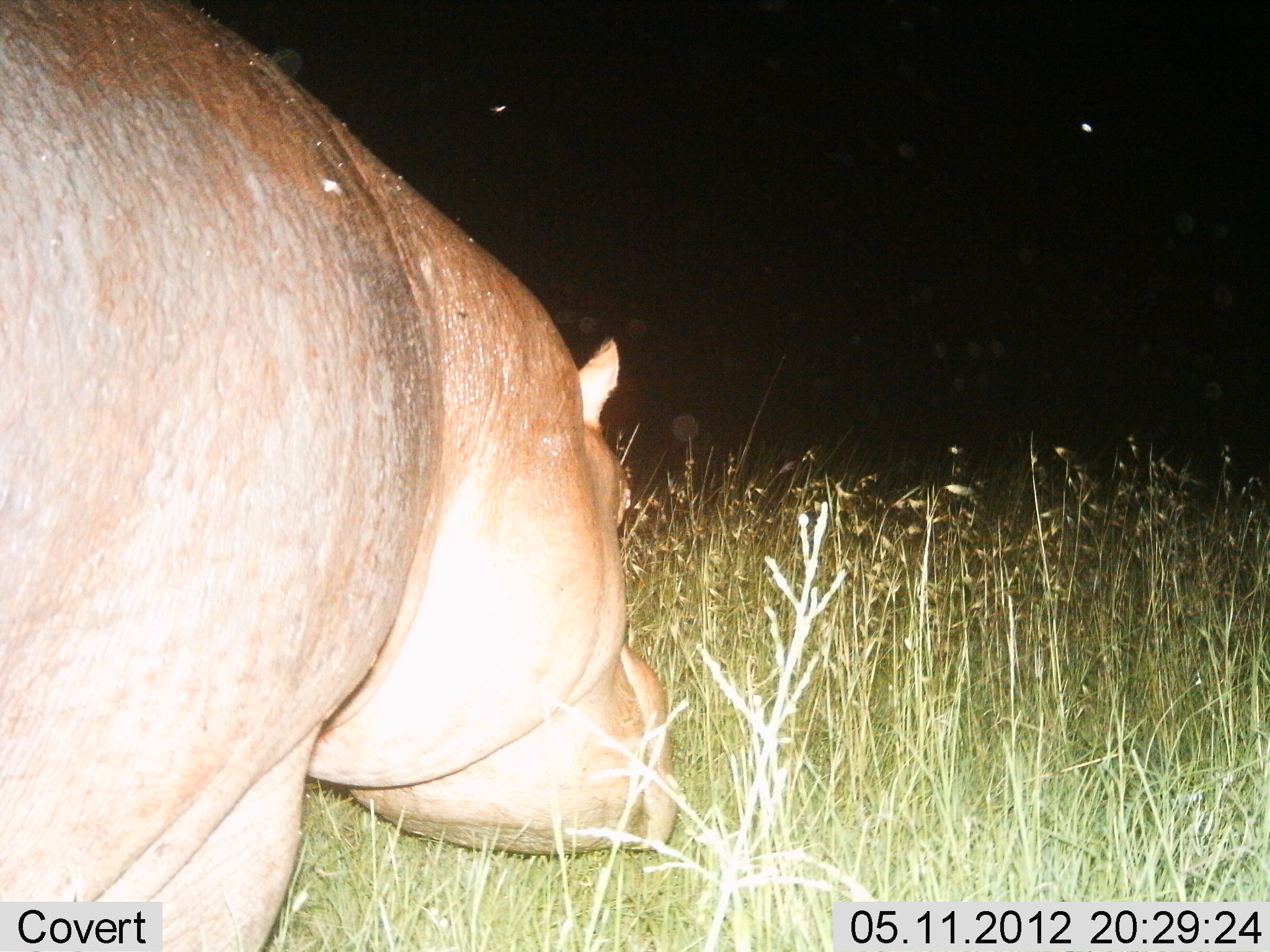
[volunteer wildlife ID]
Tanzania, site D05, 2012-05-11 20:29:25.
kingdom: Animalia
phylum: Chordata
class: Mammalia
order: Artiodactyla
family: Hippopotamidae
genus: Hippopotamus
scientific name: Hippopotamus amphibius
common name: hippopotamus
Hippopotamus (Hippopotamus amphibius), count 1. Behavior (volunteer vote fractions): standing 40%, resting 0%, moving 50%, interacting 0%. Young present (vote fraction): 0%. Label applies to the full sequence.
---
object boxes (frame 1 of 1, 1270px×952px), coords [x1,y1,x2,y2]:
animal: [0,0,686,951]